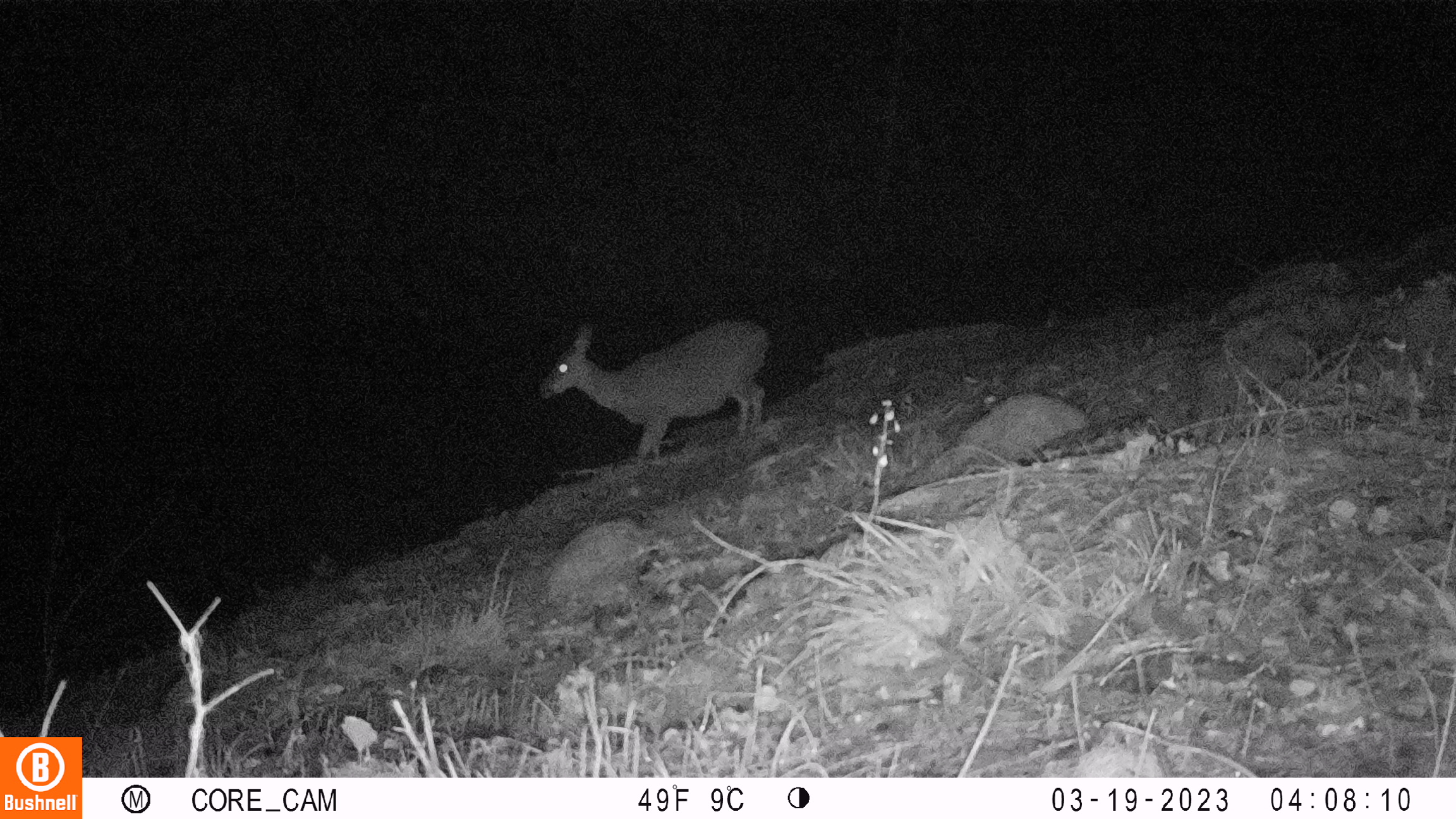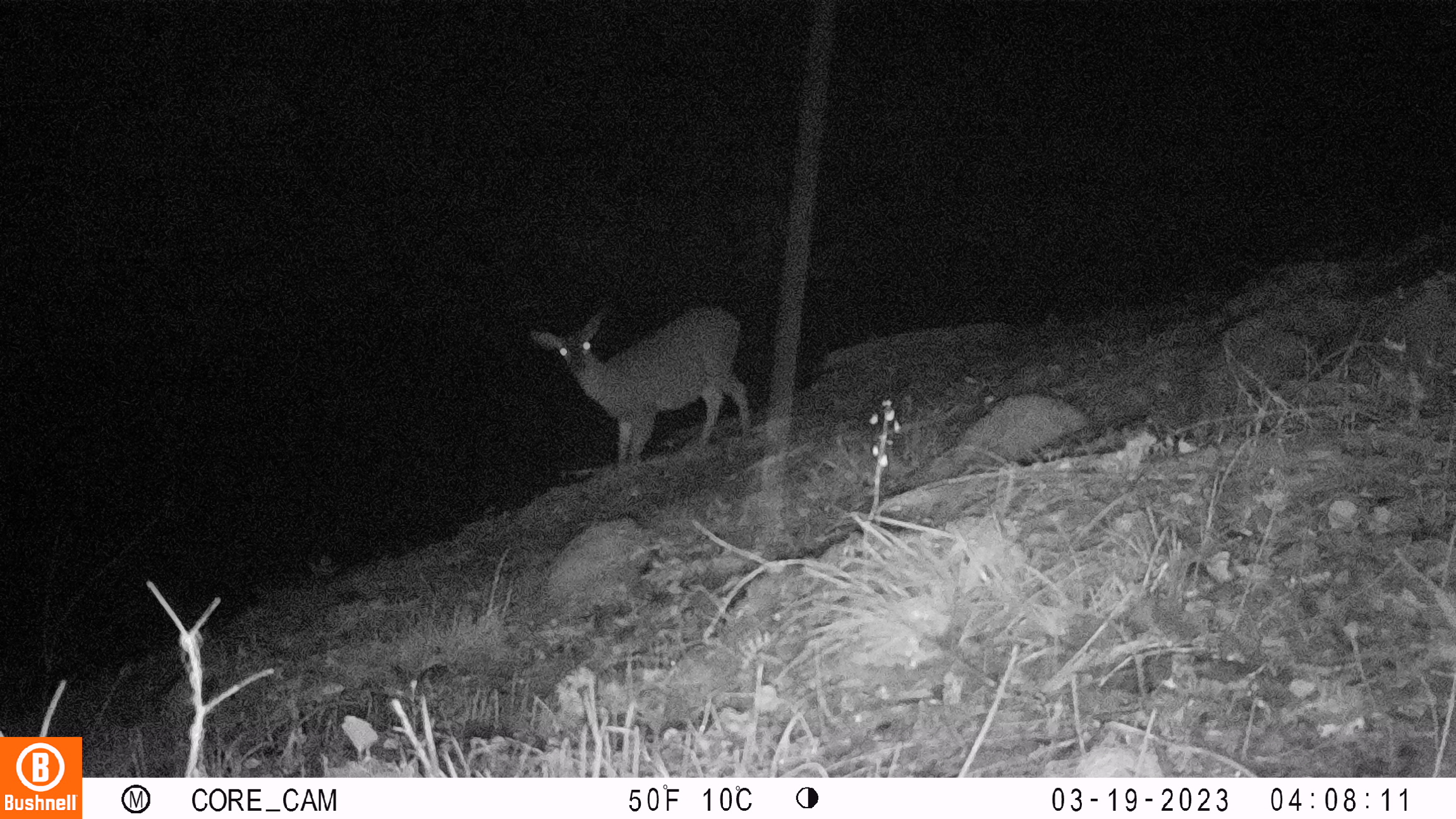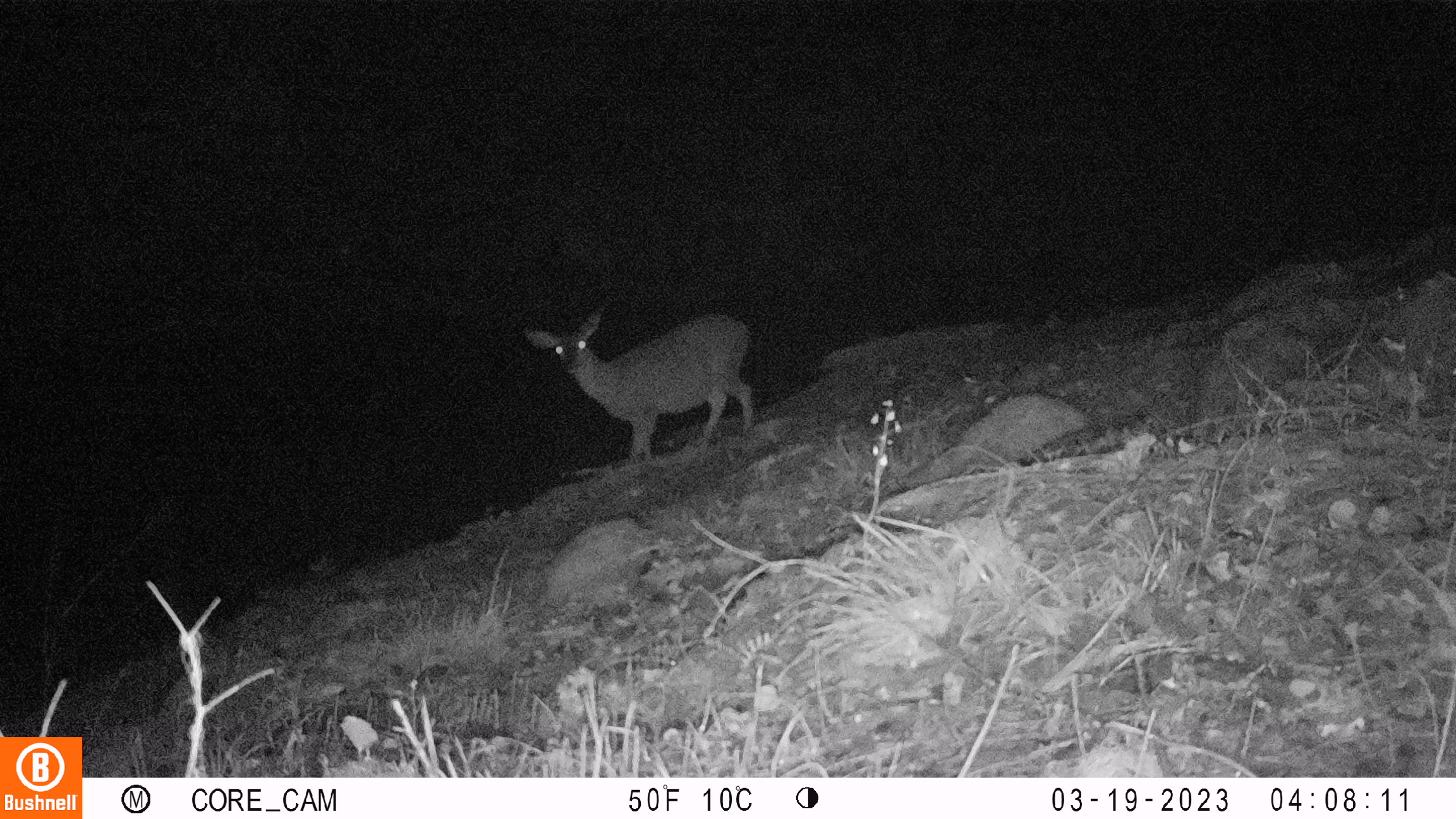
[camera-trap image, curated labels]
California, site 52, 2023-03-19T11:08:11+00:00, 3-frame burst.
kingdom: Animalia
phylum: Chordata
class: Mammalia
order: Artiodactyla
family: Cervidae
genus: Odocoileus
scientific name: Odocoileus hemionus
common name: mule deer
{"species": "mule deer (Odocoileus hemionus)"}